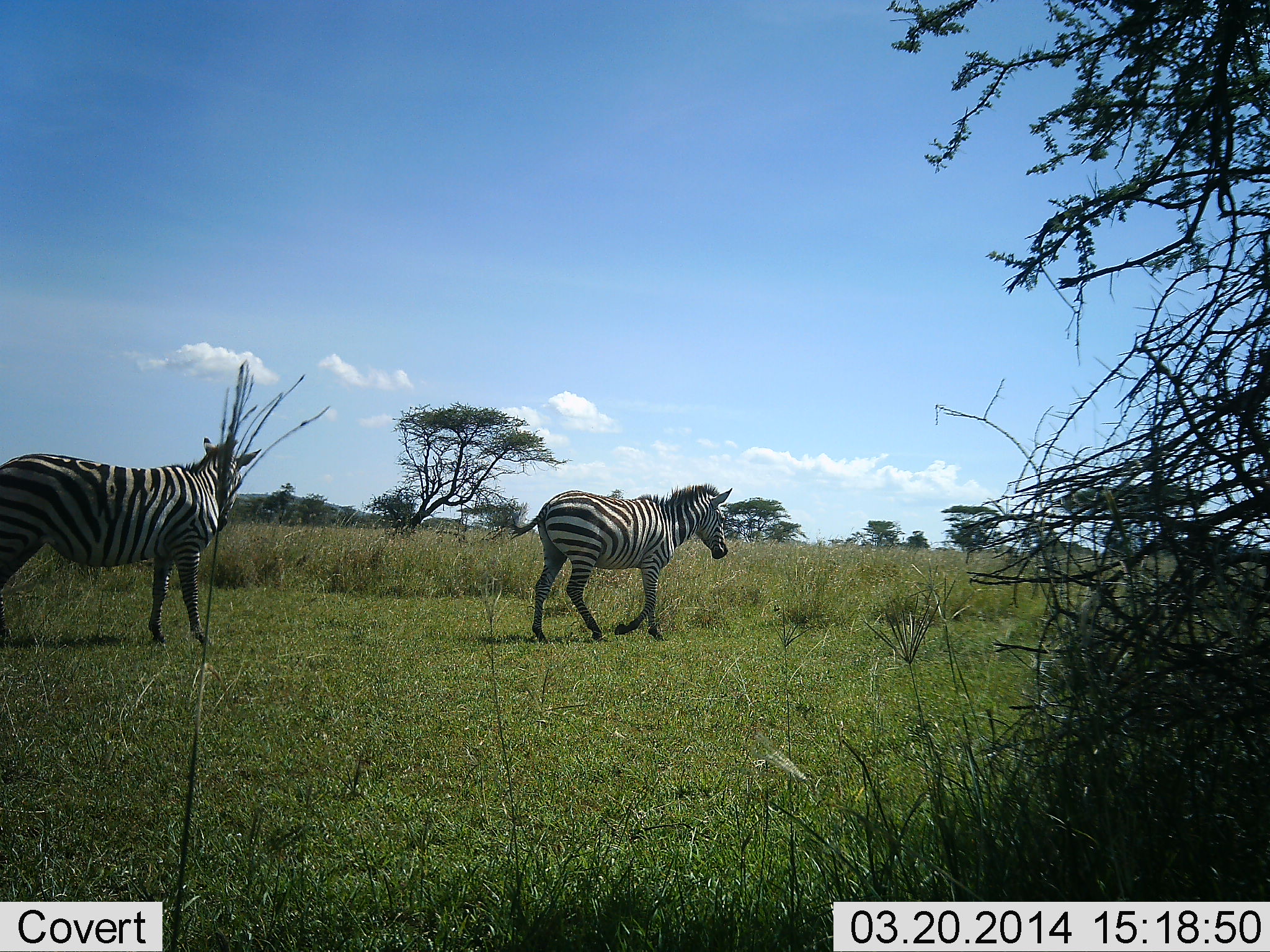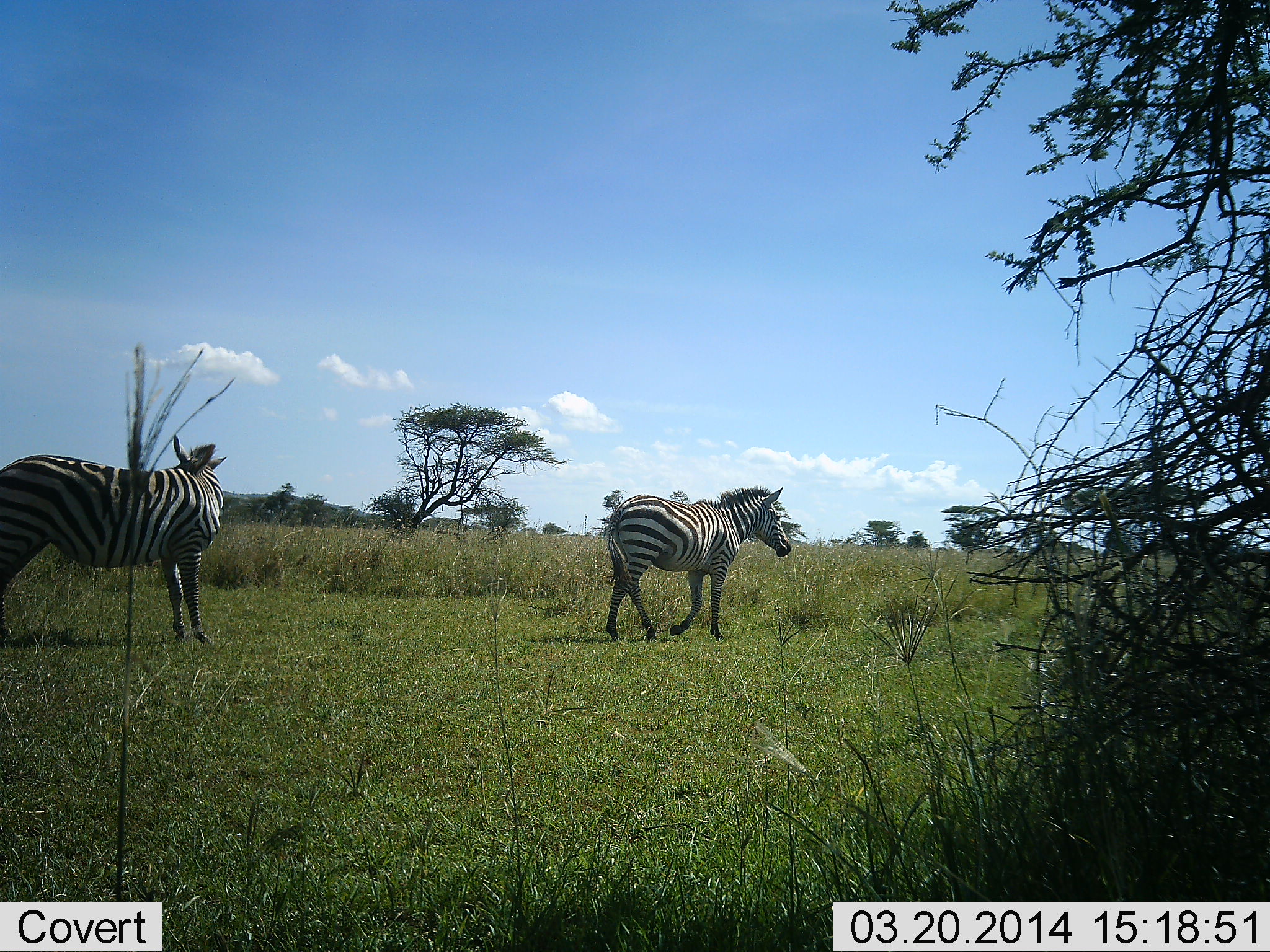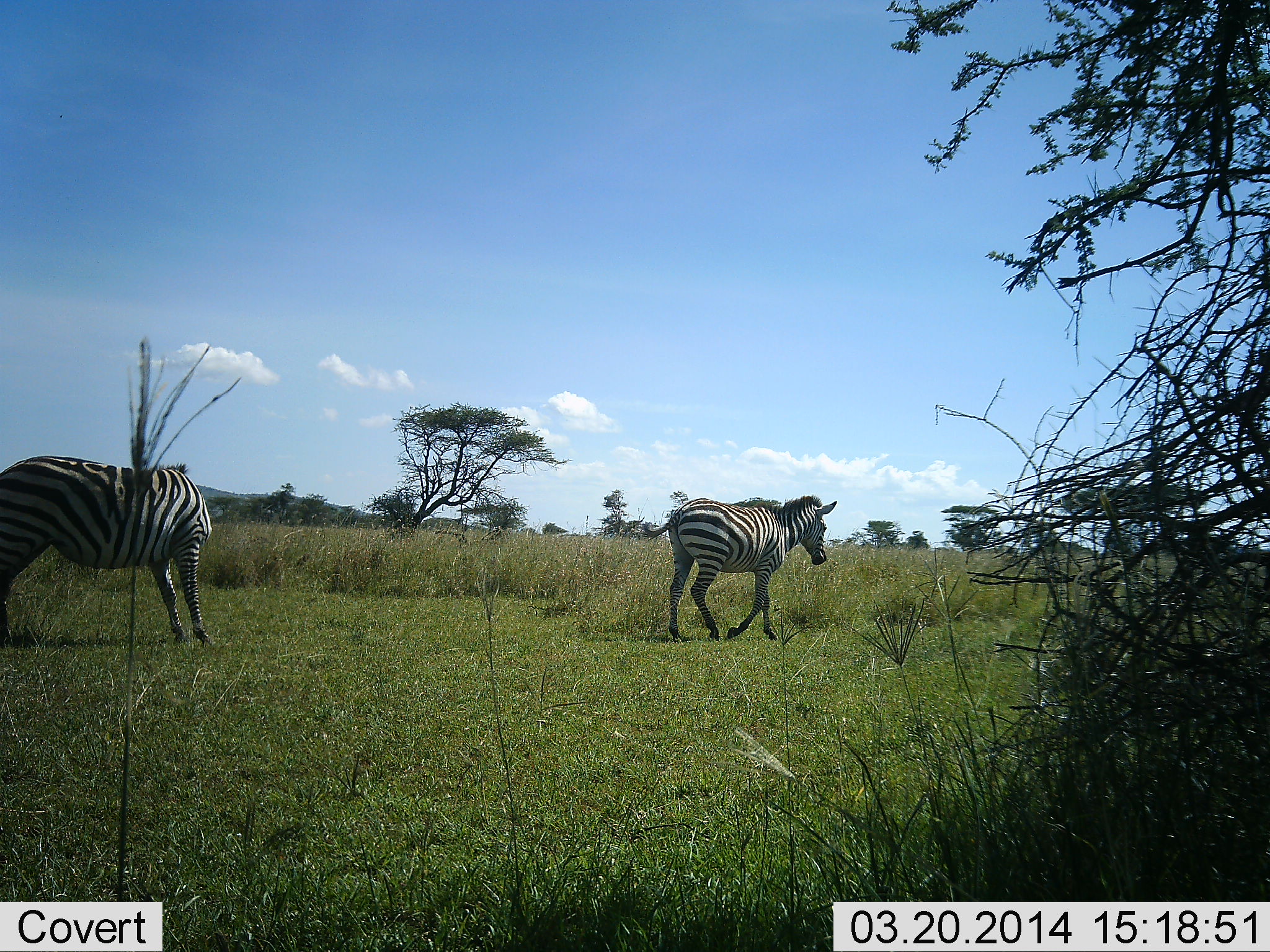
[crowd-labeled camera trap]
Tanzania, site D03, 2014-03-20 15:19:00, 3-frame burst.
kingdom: Animalia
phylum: Chordata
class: Mammalia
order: Perissodactyla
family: Equidae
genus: Equus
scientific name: Equus quagga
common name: plains zebra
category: zebra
Zebra (plains zebra) (Equus quagga), count 2. Behavior (volunteer vote fractions): standing 40%, resting 0%, moving 100%, interacting 0%. Young present (vote fraction): 0%. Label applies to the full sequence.